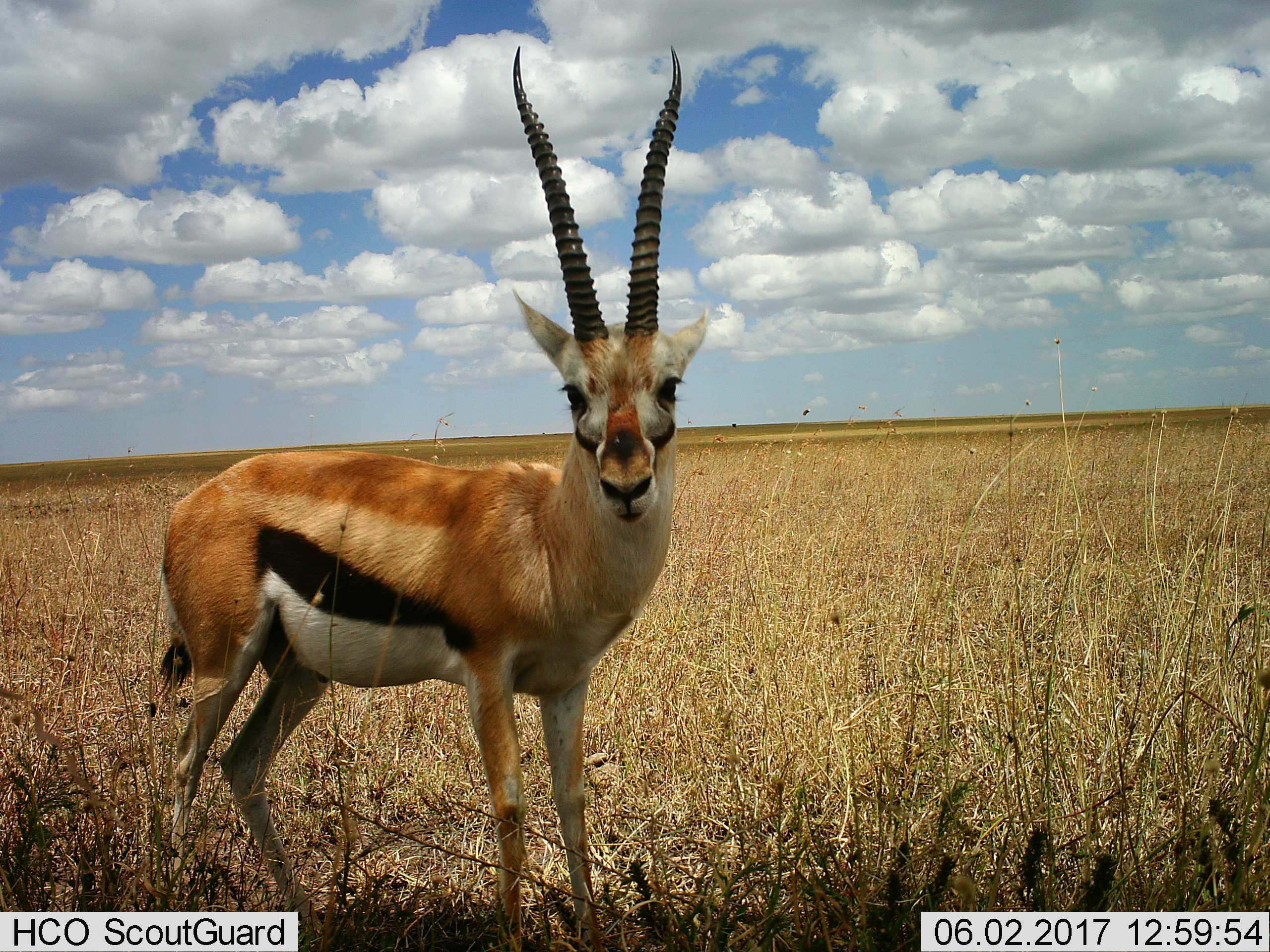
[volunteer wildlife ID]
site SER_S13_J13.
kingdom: Animalia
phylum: Chordata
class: Mammalia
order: Artiodactyla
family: Bovidae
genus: Eudorcas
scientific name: Eudorcas thomsonii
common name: thomson's gazelle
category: gazellethomsons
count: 1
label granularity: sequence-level